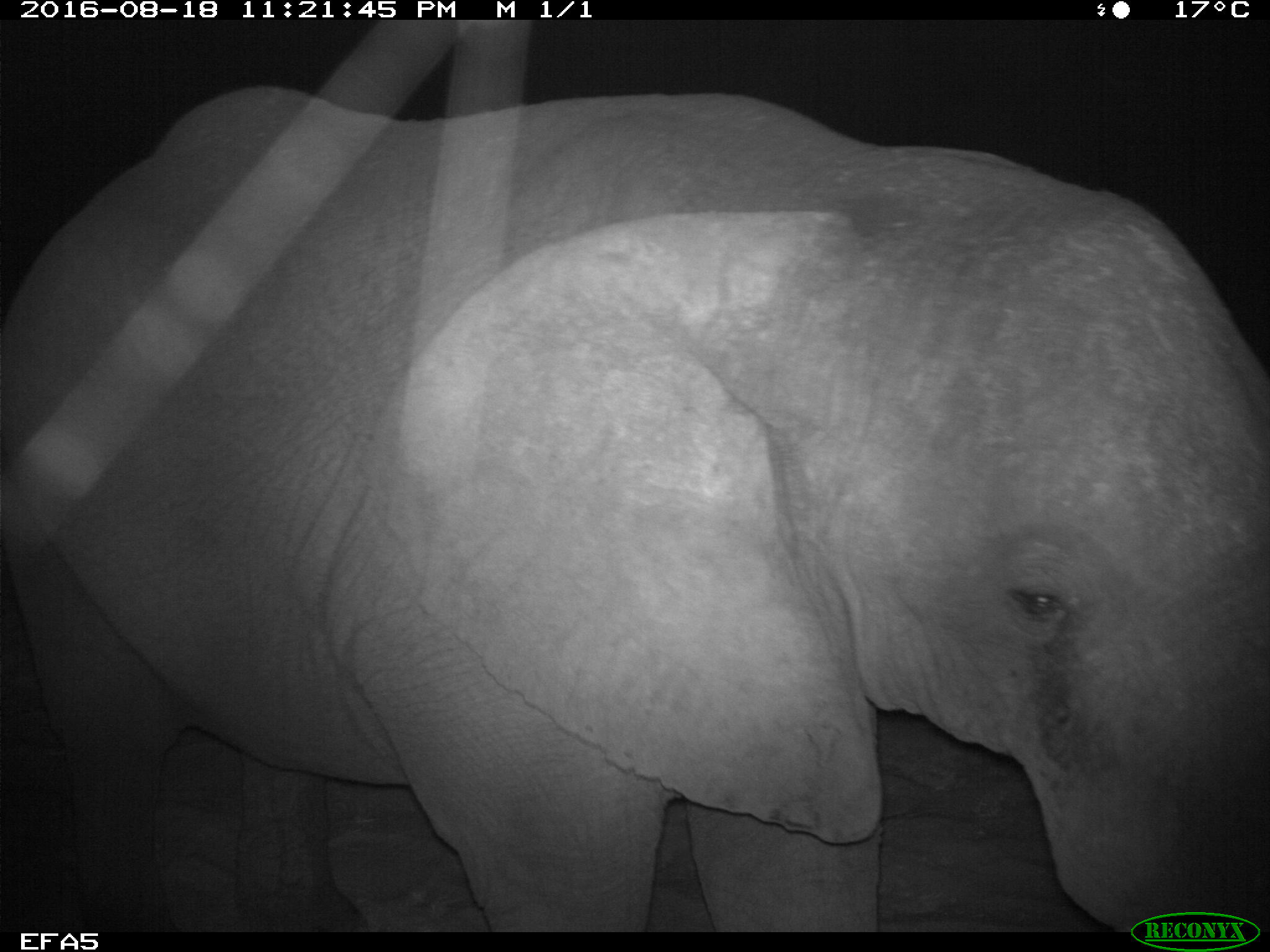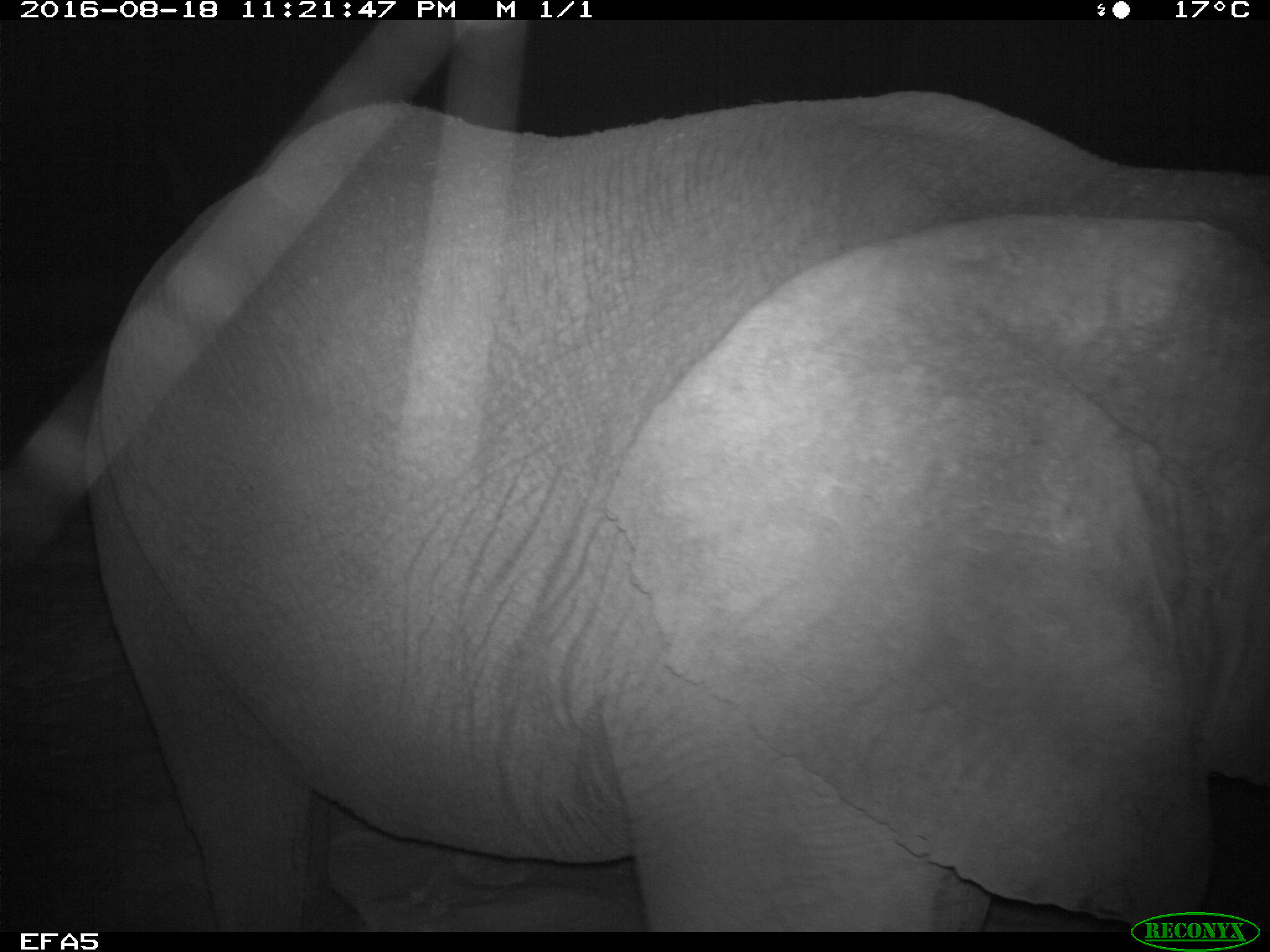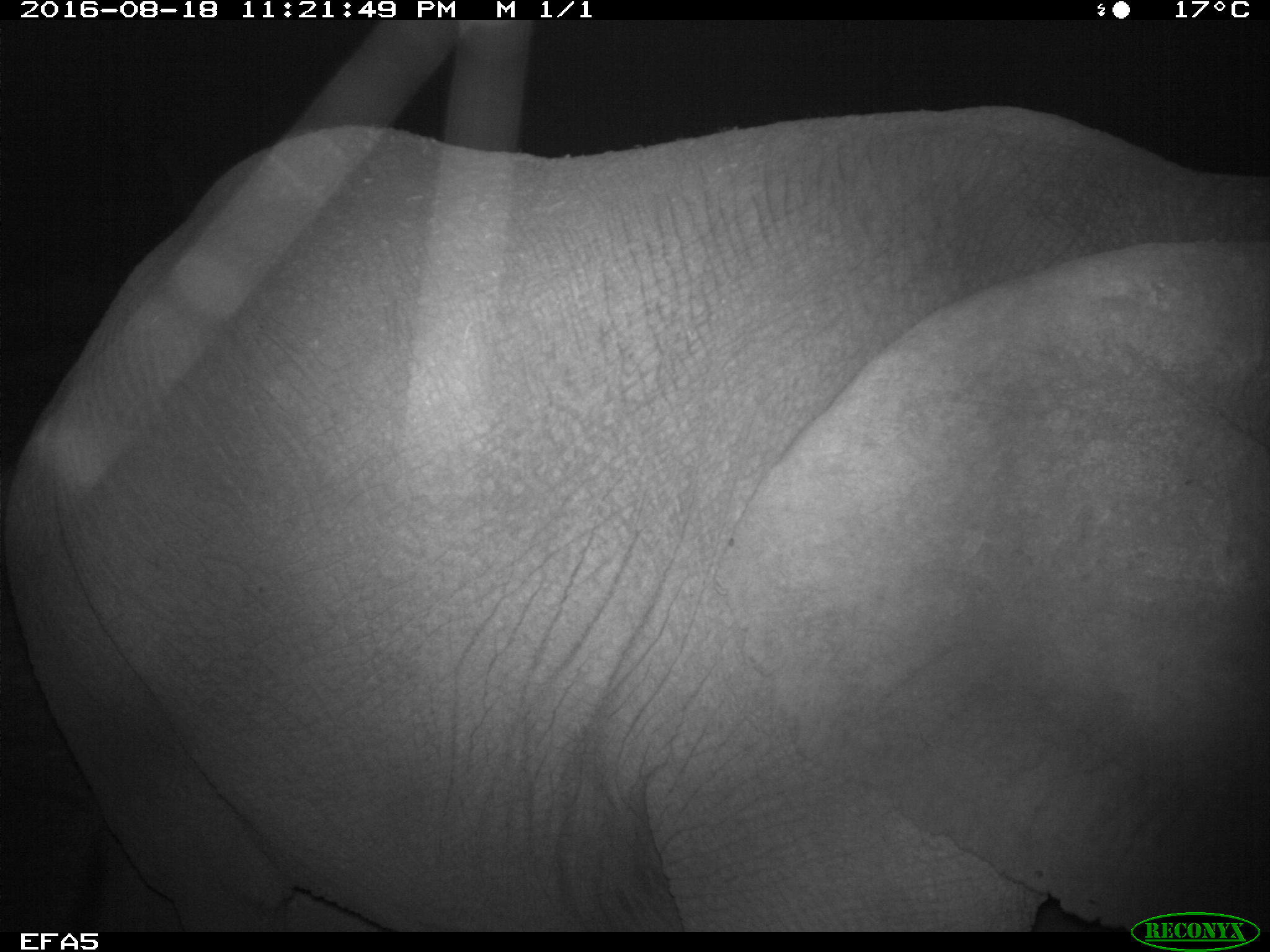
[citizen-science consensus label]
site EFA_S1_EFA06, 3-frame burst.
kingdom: Animalia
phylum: Chordata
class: Mammalia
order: Proboscidea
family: Elephantidae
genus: Loxodonta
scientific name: Loxodonta africana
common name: african bush elephant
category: elephant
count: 1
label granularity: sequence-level